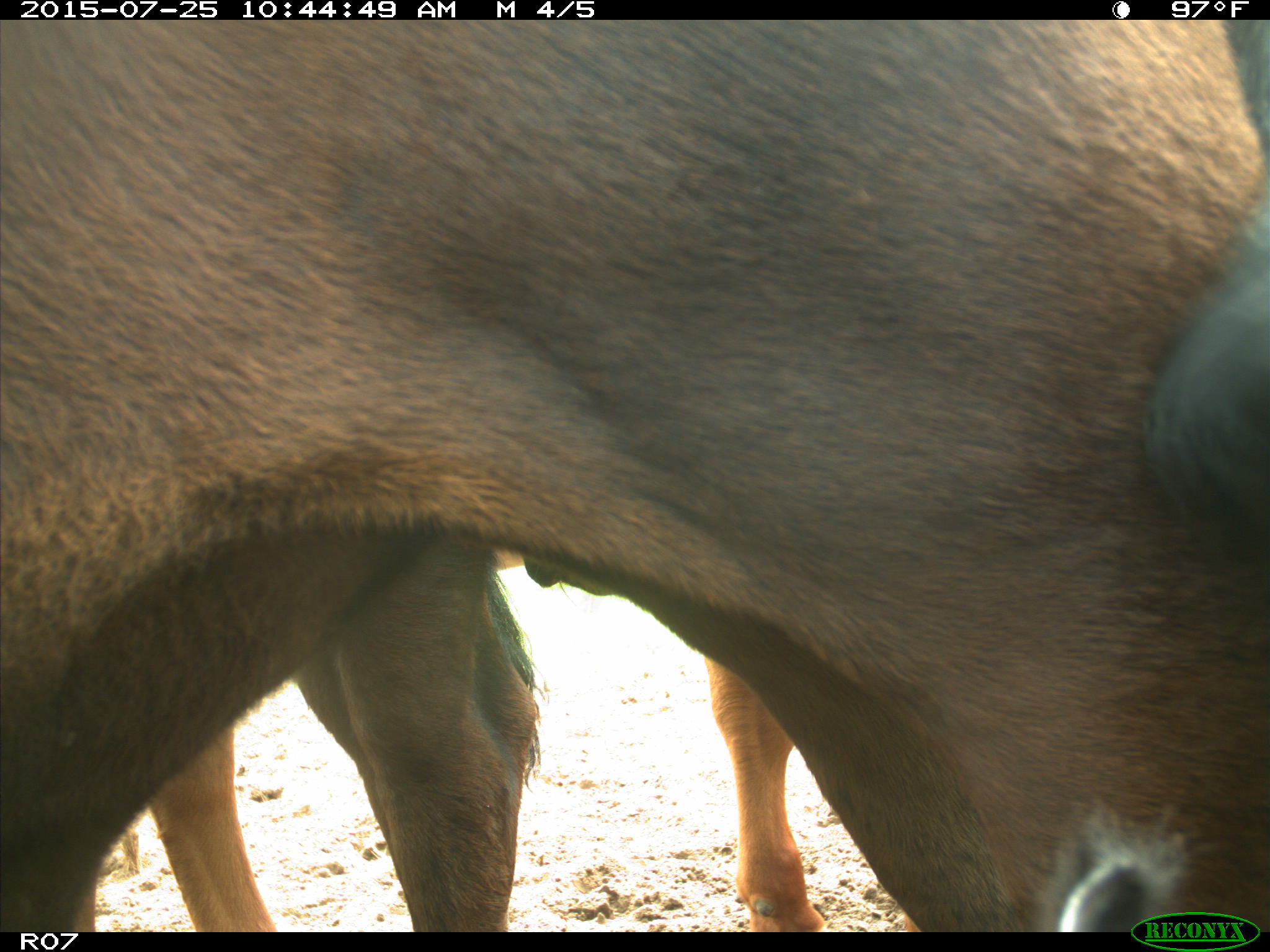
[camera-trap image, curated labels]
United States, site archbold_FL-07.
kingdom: Animalia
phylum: Chordata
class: Mammalia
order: Artiodactyla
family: Bovidae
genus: Bos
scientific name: Bos taurus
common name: domestic cow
Bos taurus (domestic cow).